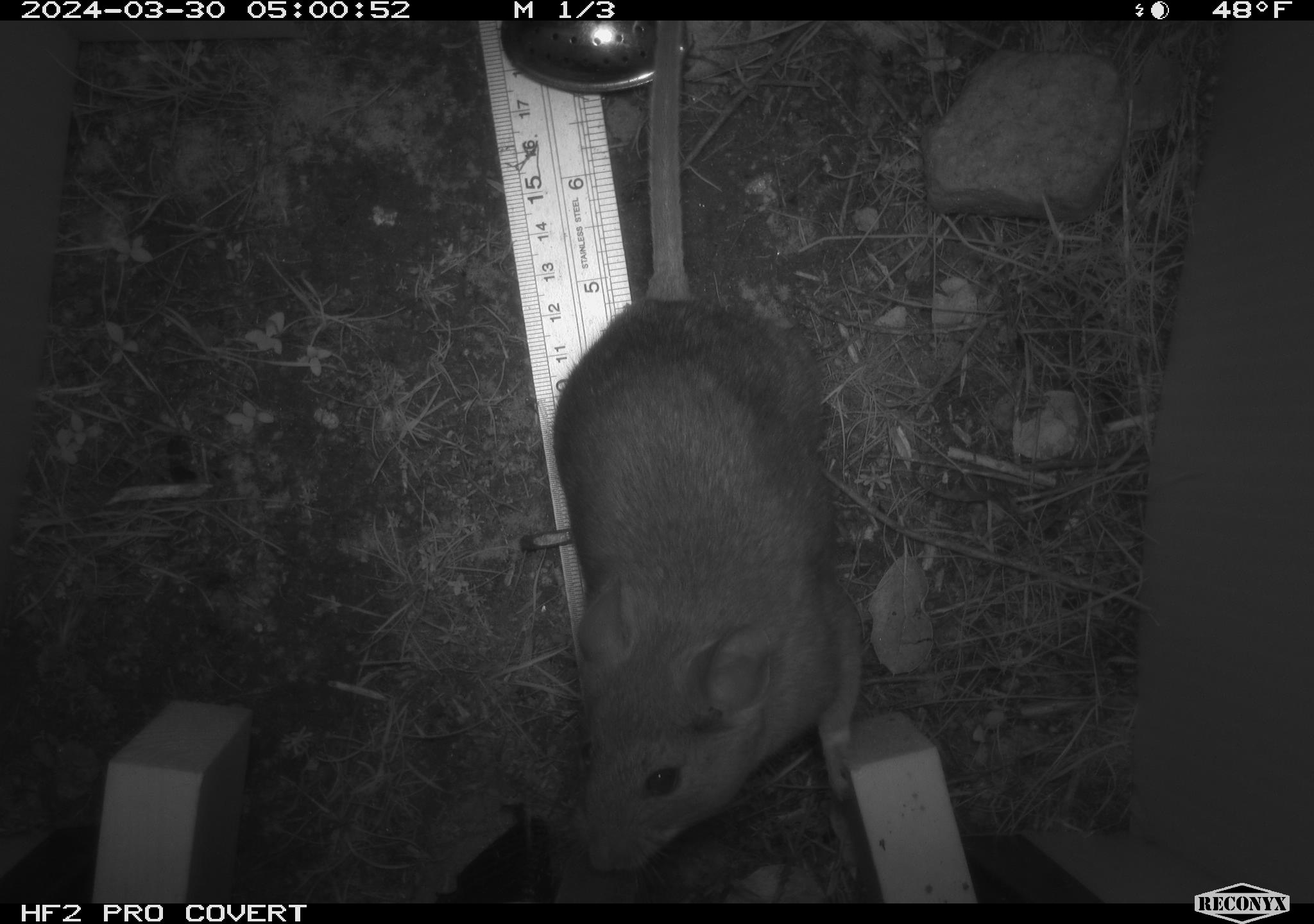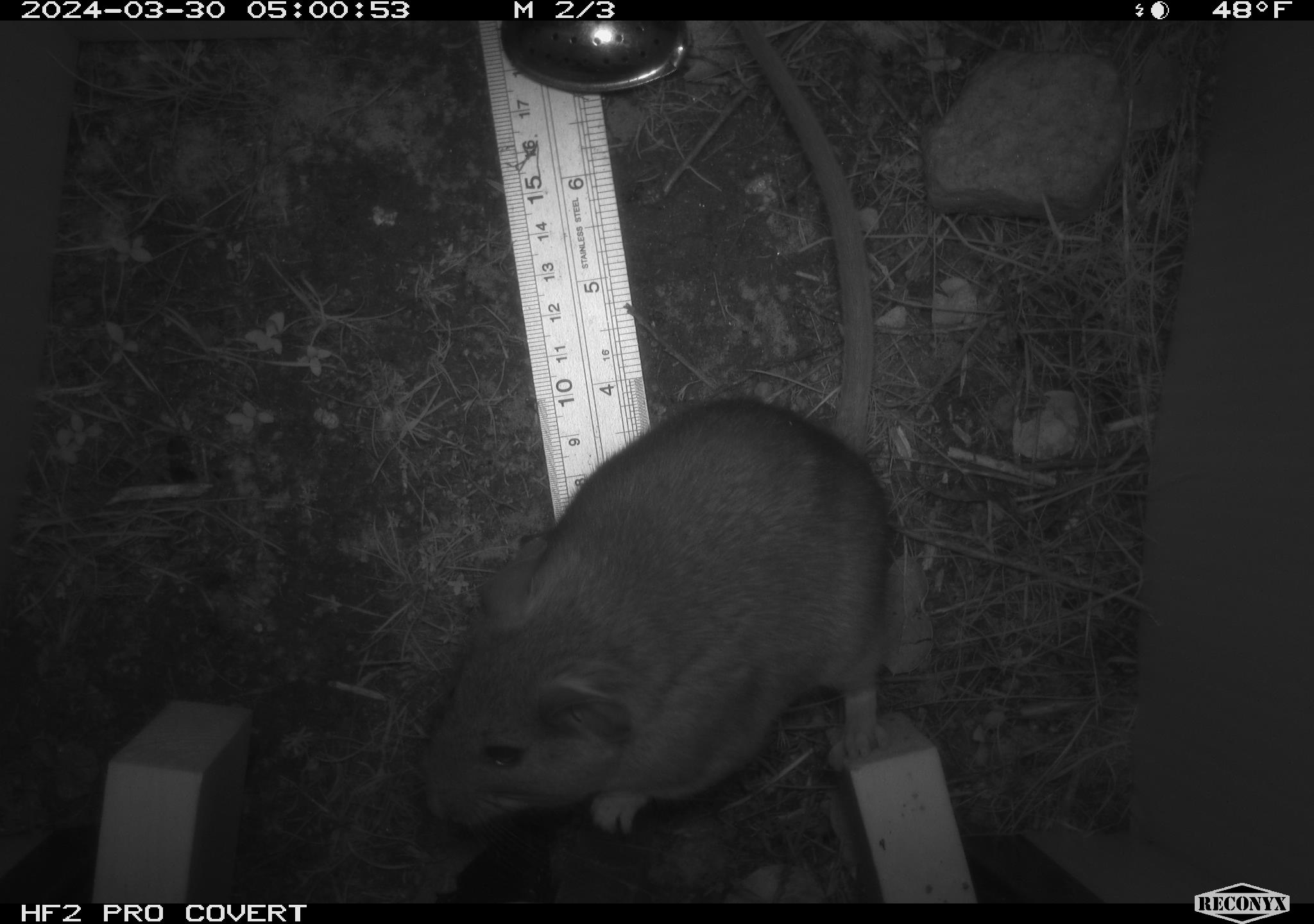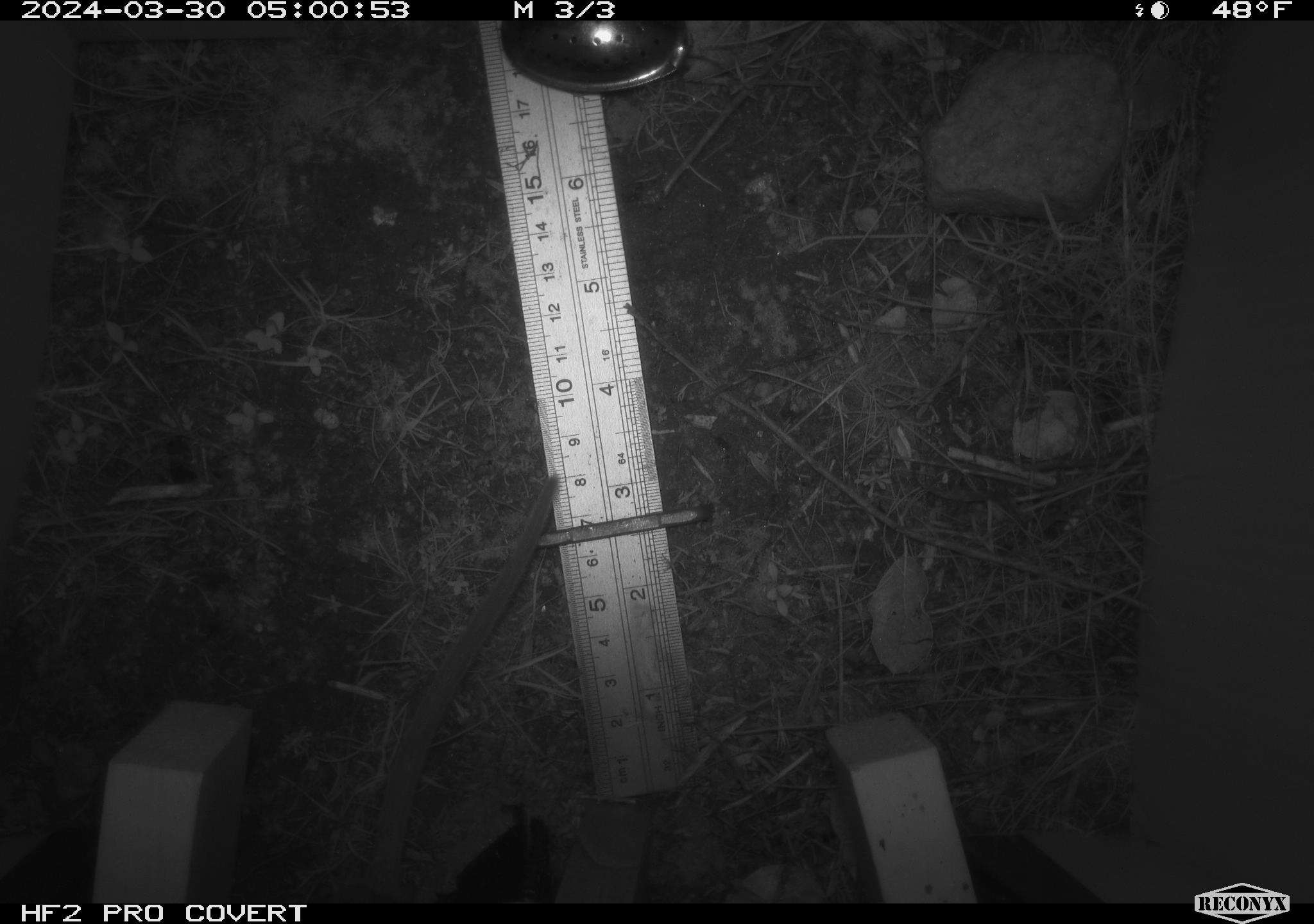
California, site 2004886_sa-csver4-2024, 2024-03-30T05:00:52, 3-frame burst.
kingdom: Animalia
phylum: Chordata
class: Mammalia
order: Rodentia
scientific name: Rodentia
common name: woodrat or rat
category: woodrat or rat species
Woodrat or rat species (woodrat or rat) (Rodentia).